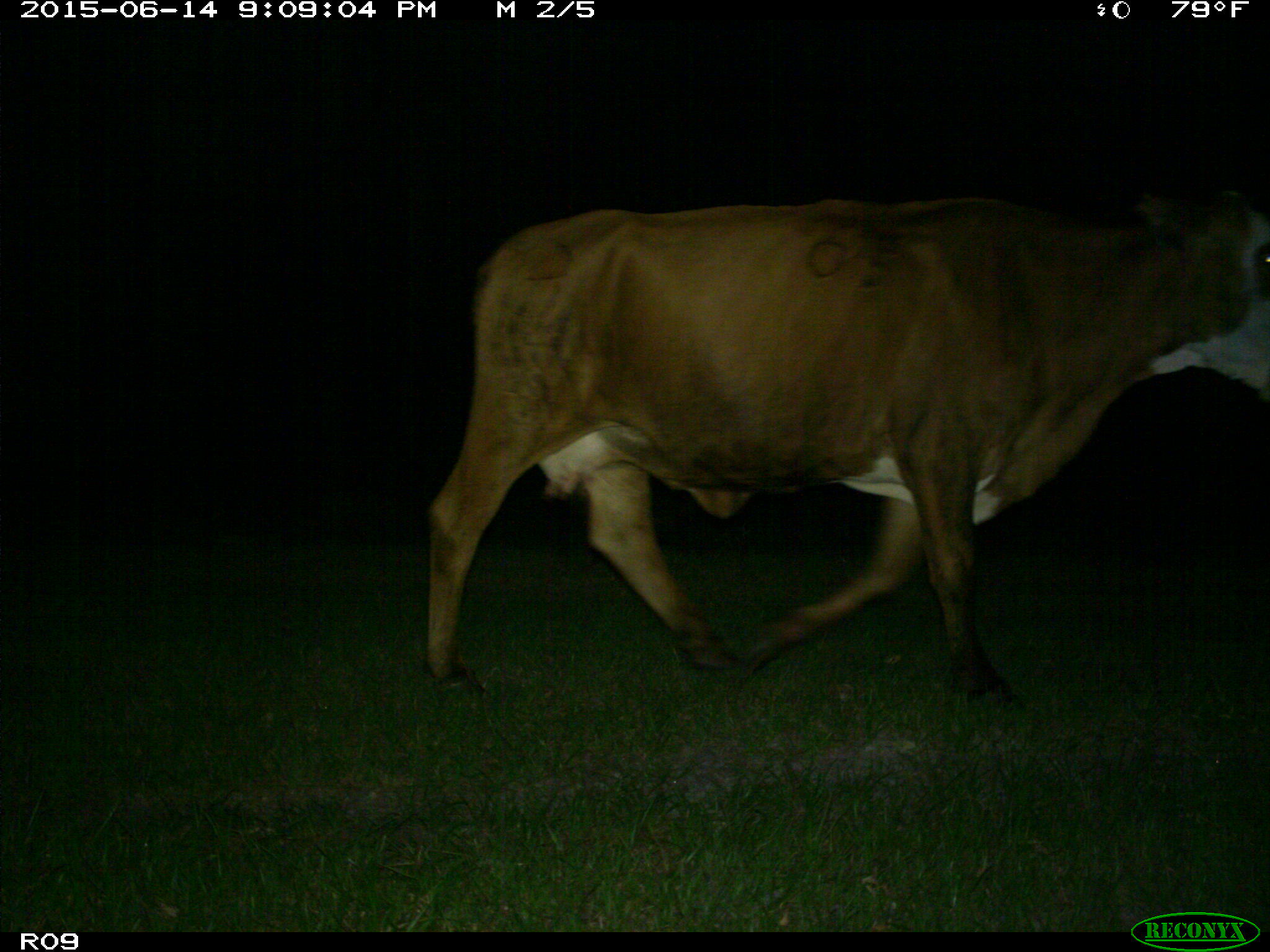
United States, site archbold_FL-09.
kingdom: Animalia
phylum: Chordata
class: Mammalia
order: Artiodactyla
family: Bovidae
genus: Bos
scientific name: Bos taurus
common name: domestic cow